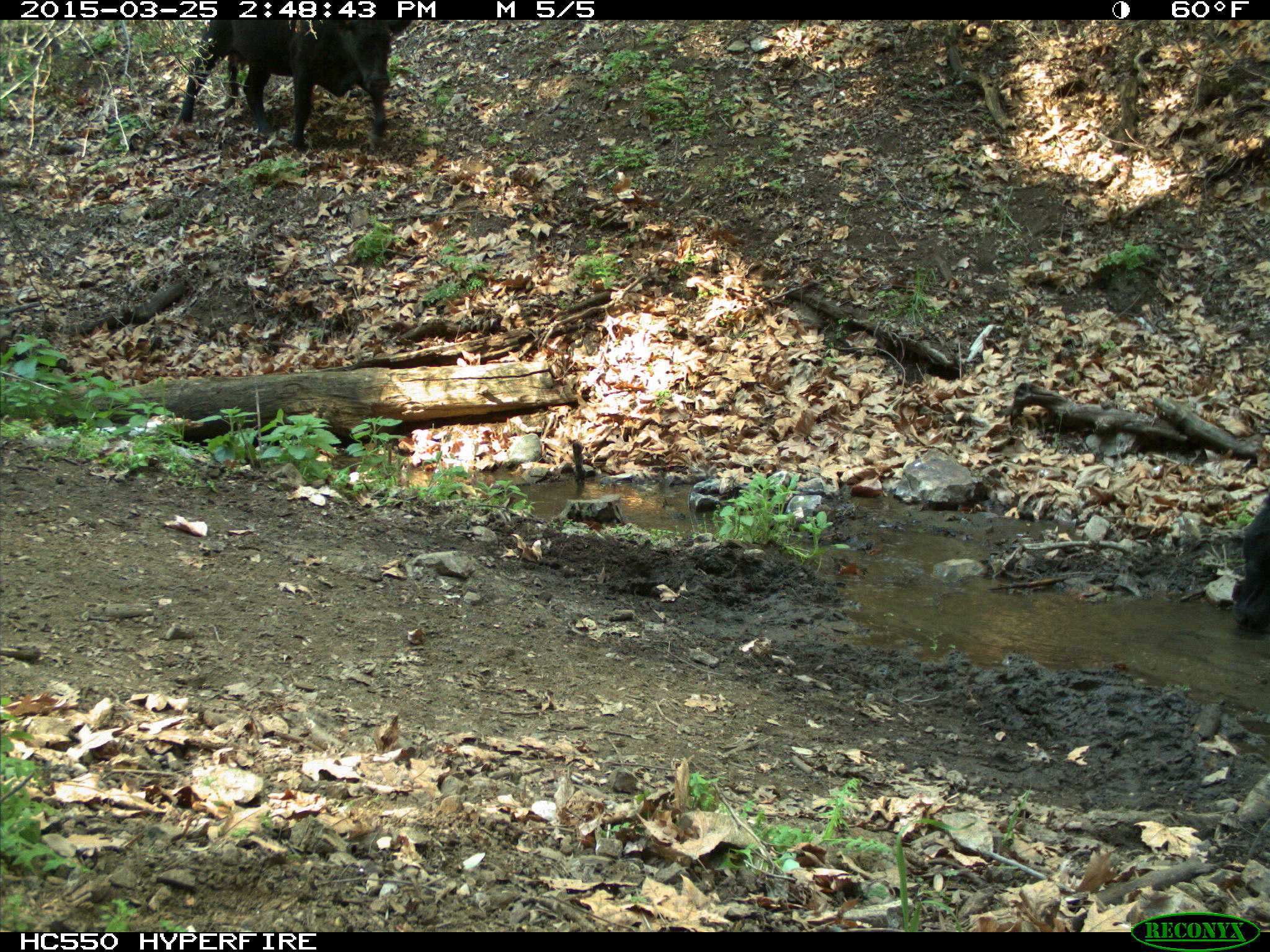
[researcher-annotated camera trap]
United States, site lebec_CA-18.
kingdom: Animalia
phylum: Chordata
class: Mammalia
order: Artiodactyla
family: Bovidae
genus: Bos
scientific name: Bos taurus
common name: domestic cow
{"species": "Bos taurus (domestic cow)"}